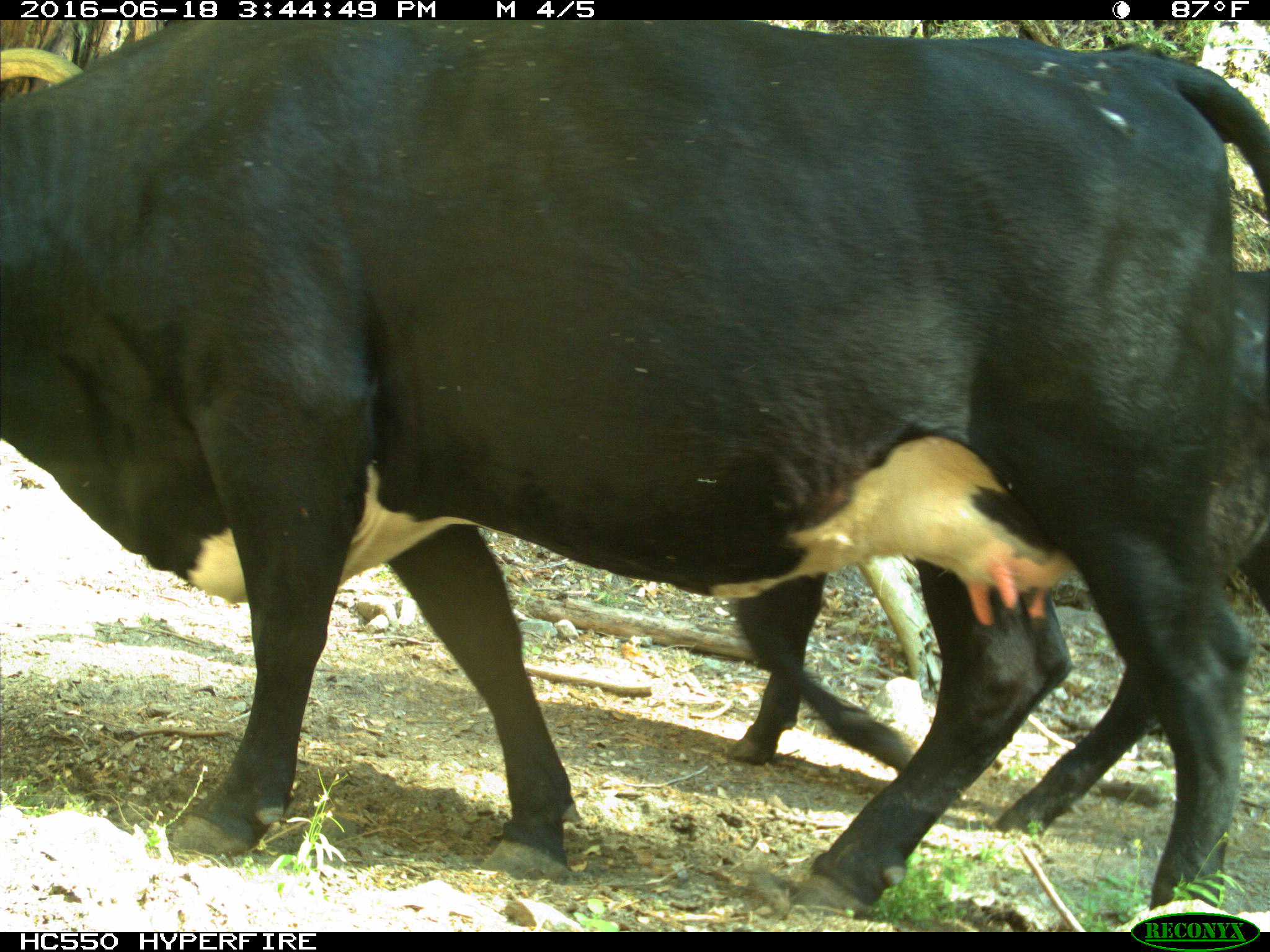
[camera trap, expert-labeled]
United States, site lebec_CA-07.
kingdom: Animalia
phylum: Chordata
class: Mammalia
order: Artiodactyla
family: Bovidae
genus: Bos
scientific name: Bos taurus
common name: domestic cow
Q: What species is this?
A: Bos taurus (domestic cow).